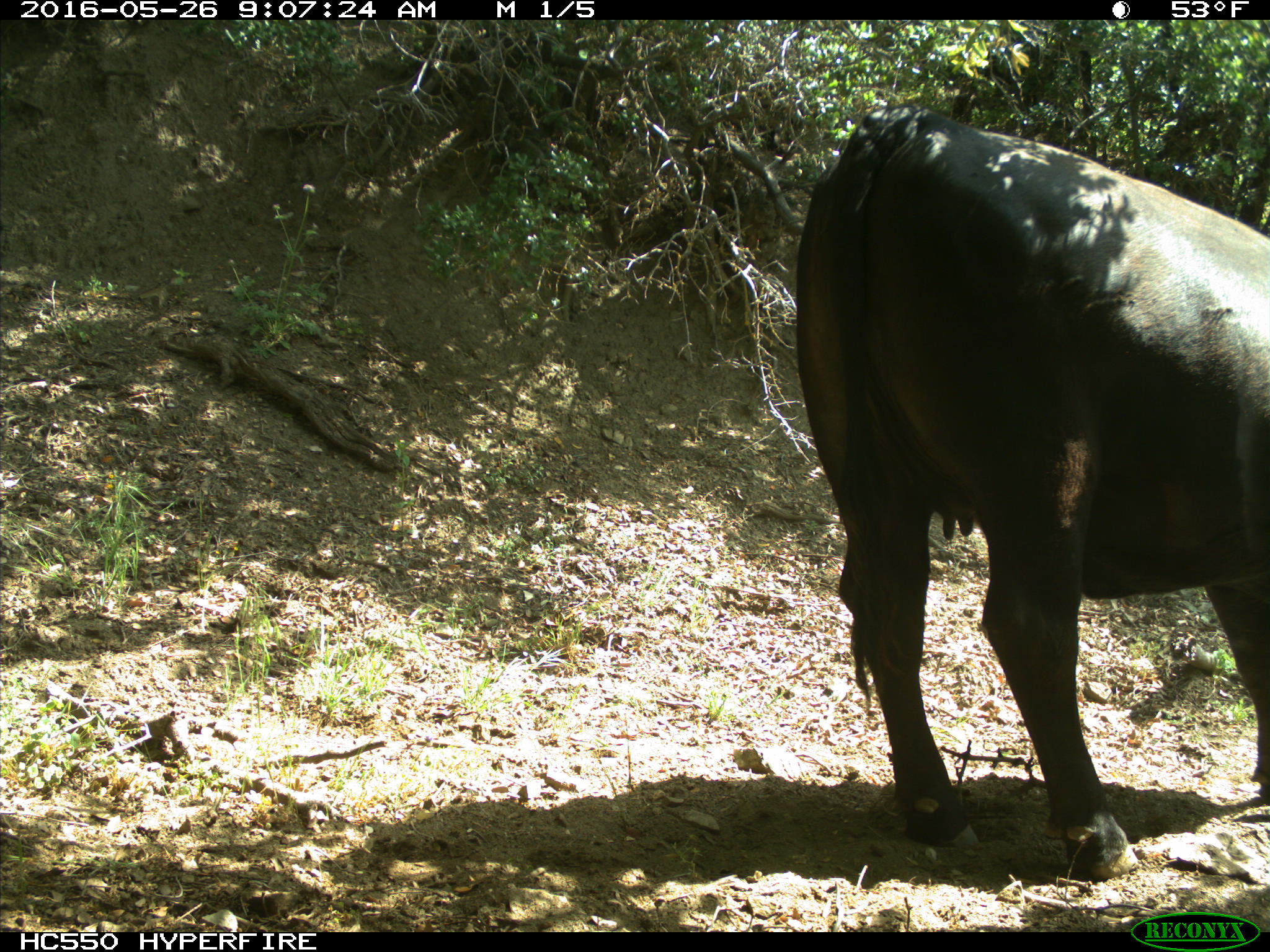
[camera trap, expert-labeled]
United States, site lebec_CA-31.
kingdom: Animalia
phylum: Chordata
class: Mammalia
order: Artiodactyla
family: Bovidae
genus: Bos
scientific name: Bos taurus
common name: domestic cow